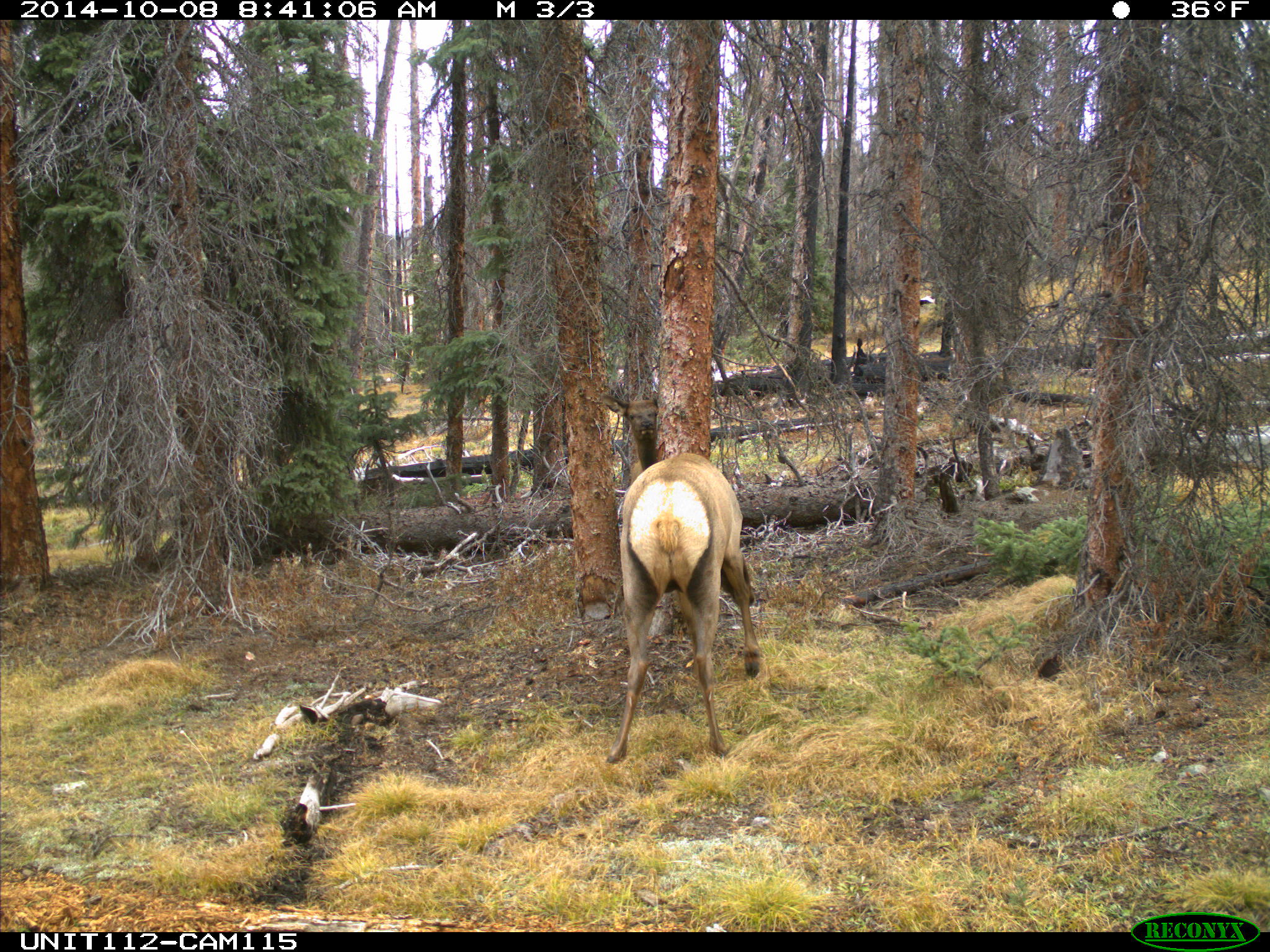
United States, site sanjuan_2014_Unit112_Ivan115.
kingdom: Animalia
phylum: Chordata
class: Mammalia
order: Artiodactyla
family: Cervidae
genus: Cervus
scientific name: Cervus elaphus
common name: red deer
Cervus elaphus (red deer).